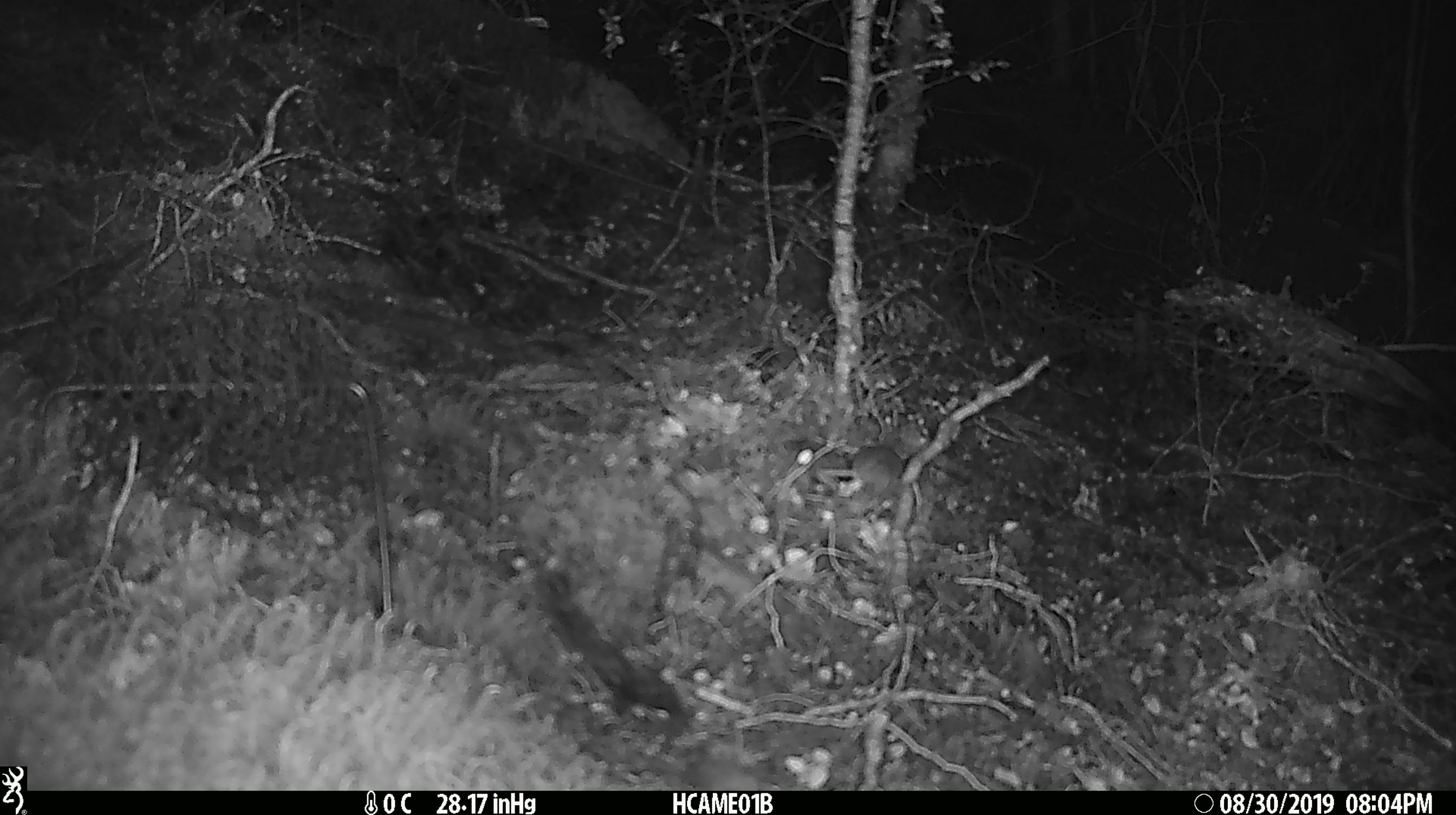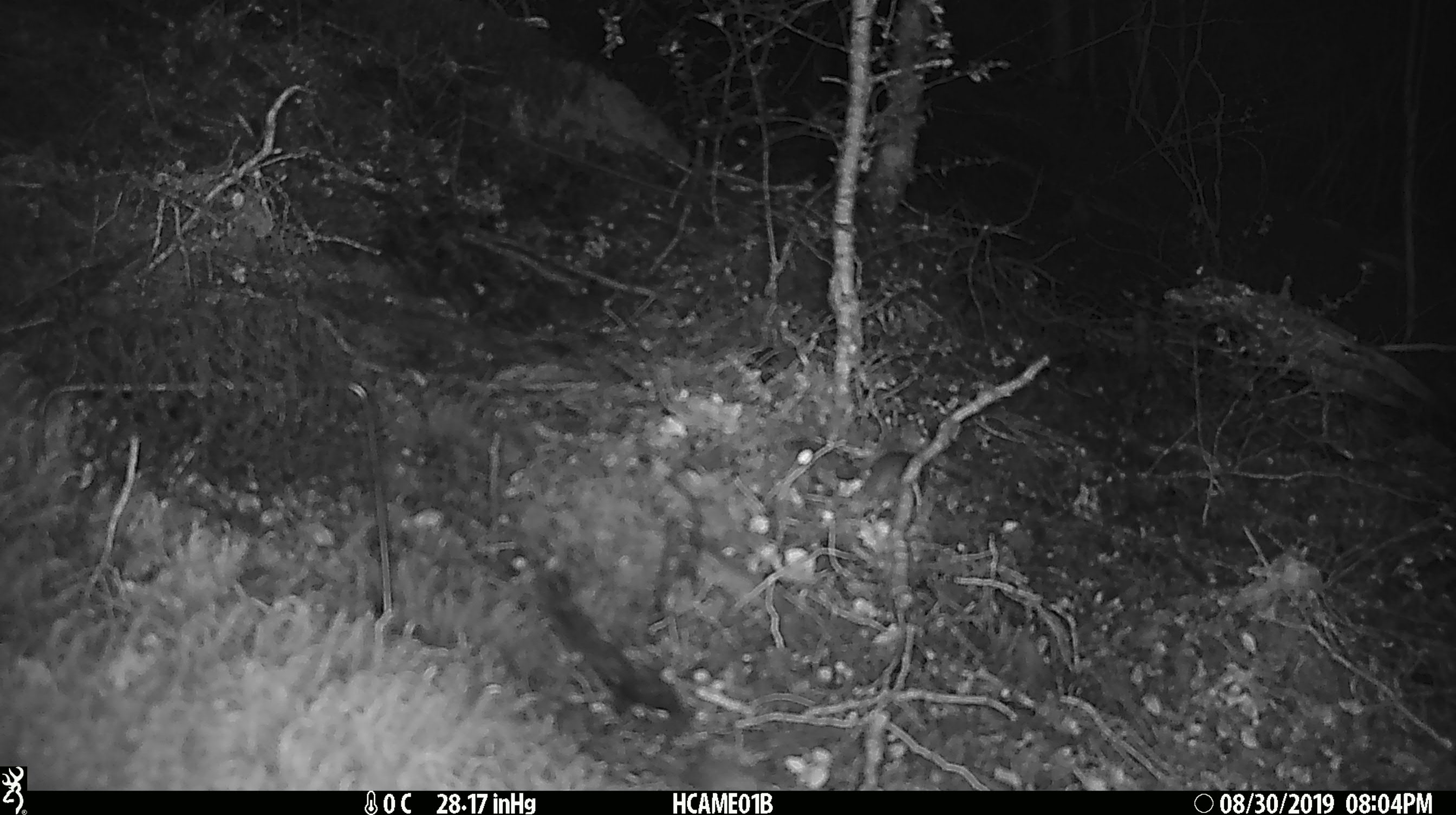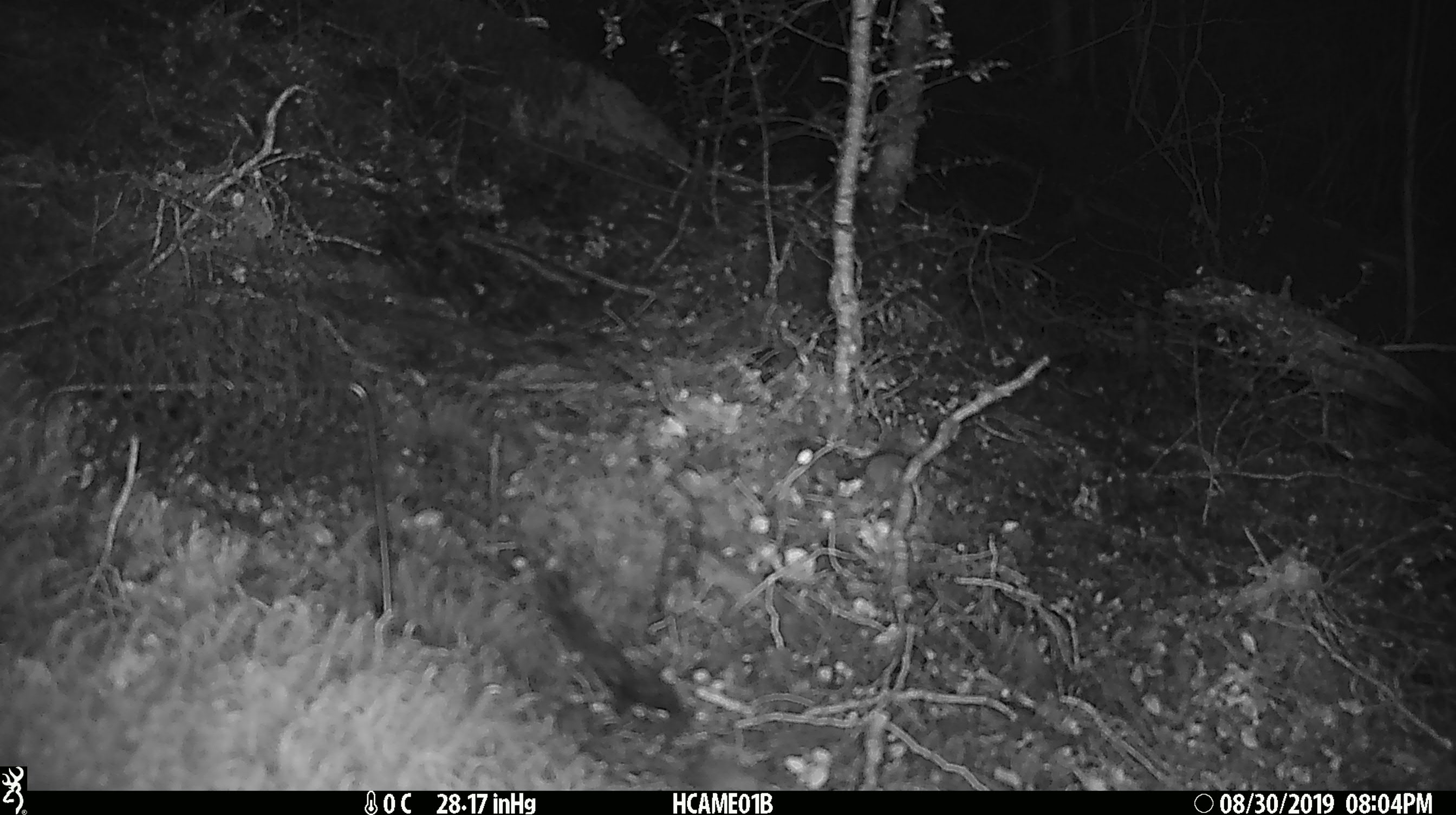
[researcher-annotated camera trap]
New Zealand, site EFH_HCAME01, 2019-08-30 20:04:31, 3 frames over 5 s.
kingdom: Animalia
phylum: Chordata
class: Mammalia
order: Rodentia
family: Muridae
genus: Mus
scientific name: Mus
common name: mouse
Mouse (Mus).